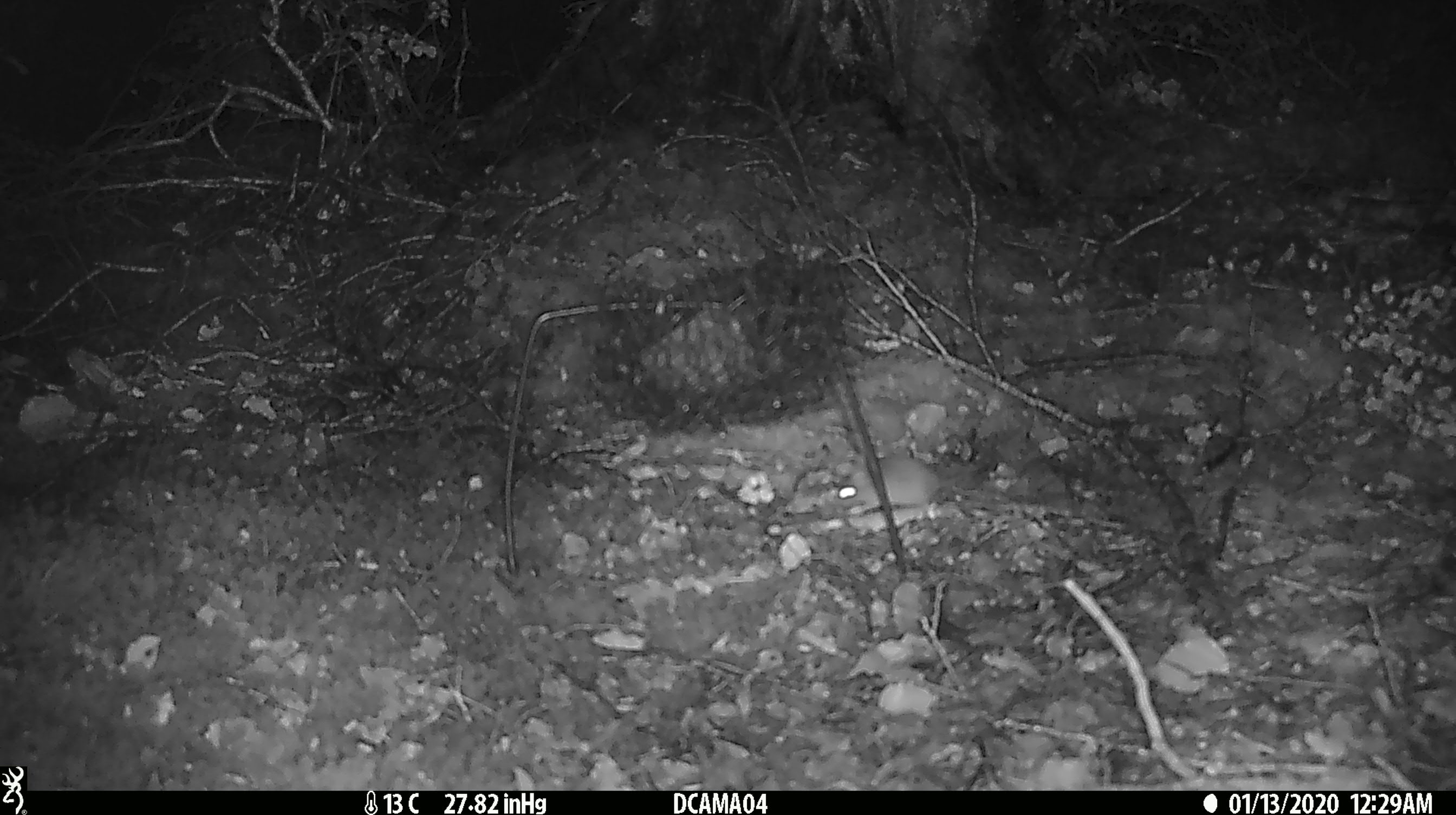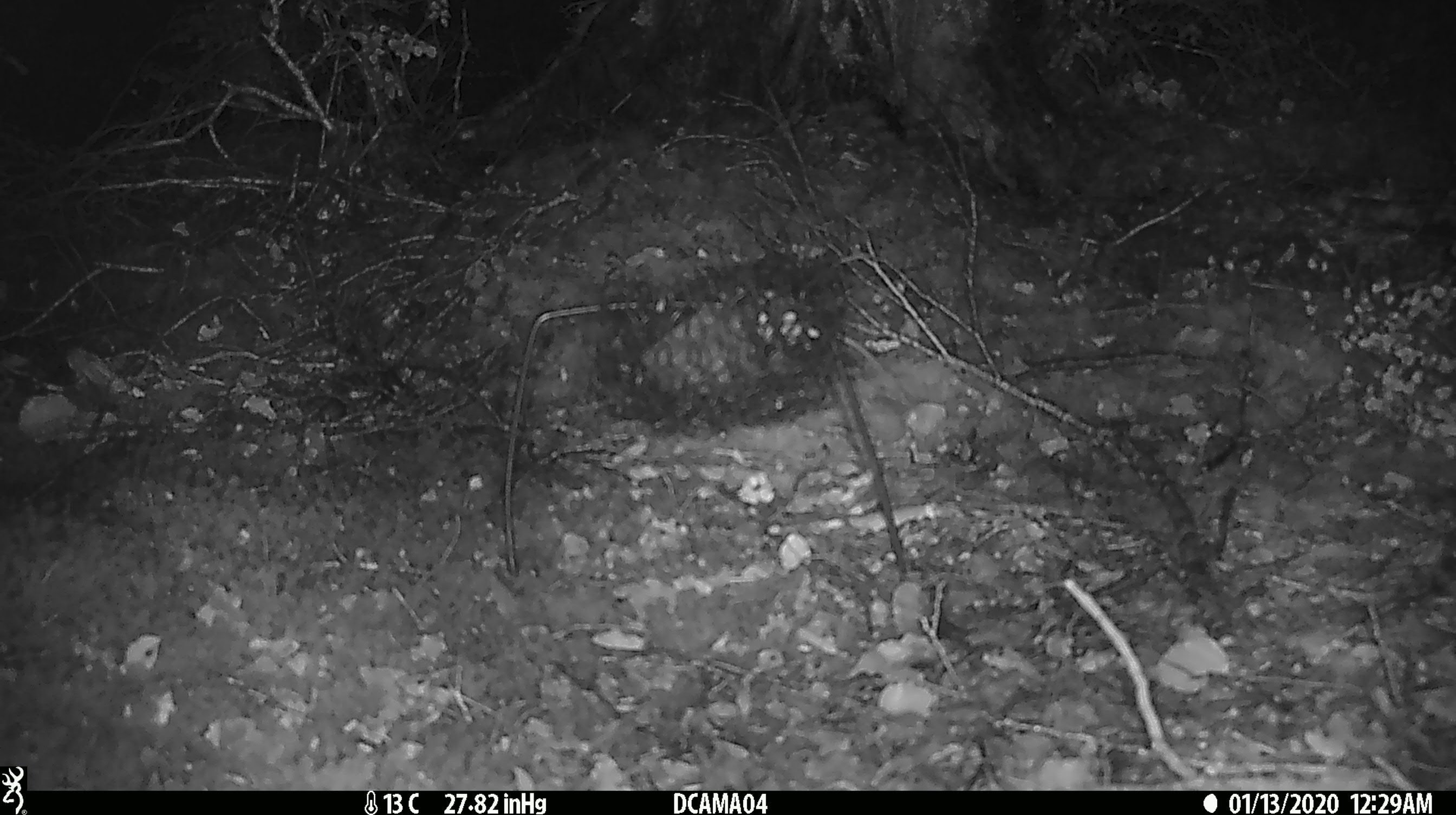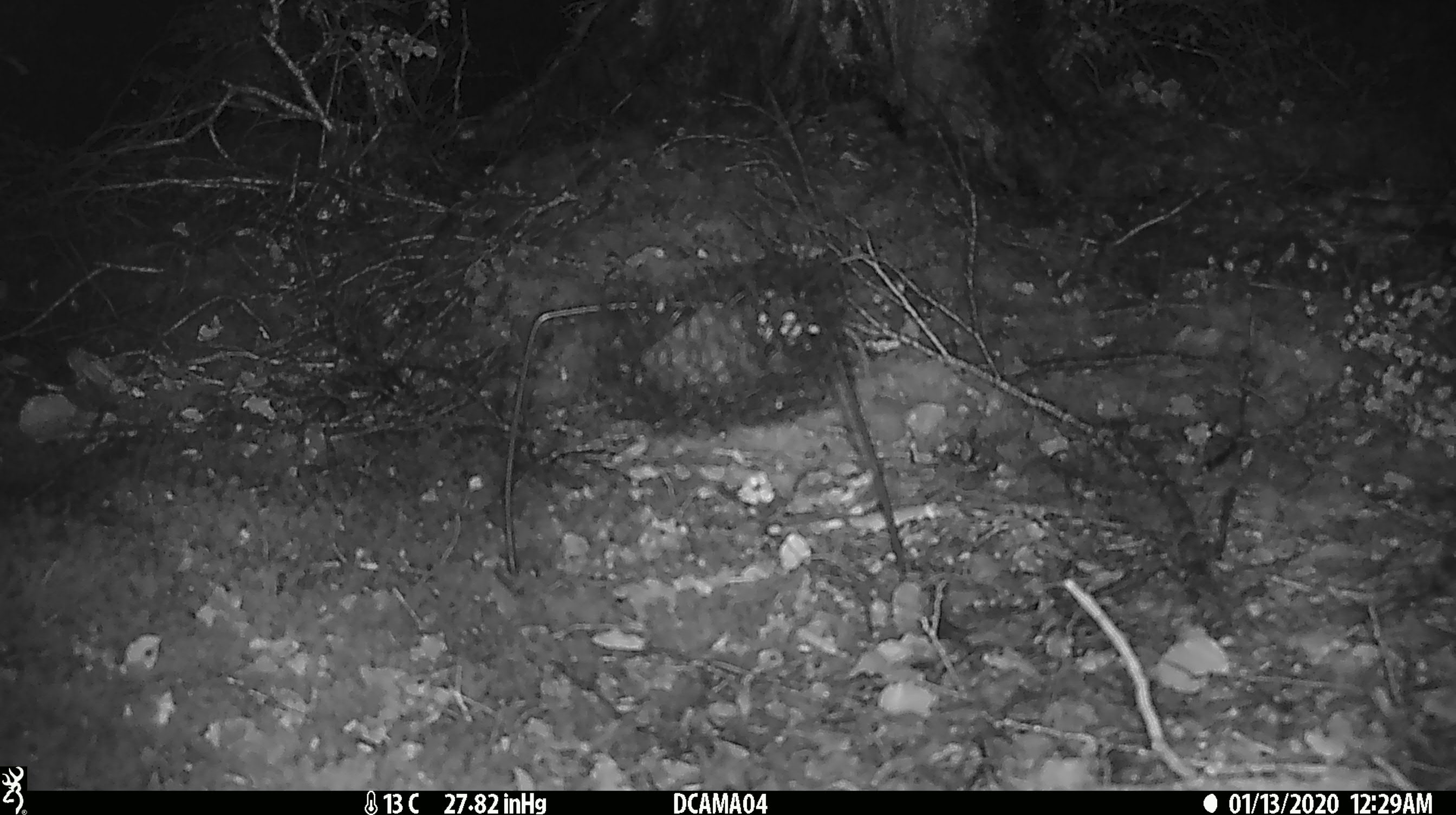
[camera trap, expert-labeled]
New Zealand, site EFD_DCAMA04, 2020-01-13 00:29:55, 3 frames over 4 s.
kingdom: Animalia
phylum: Chordata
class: Mammalia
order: Rodentia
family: Muridae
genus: Mus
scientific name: Mus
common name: mouse